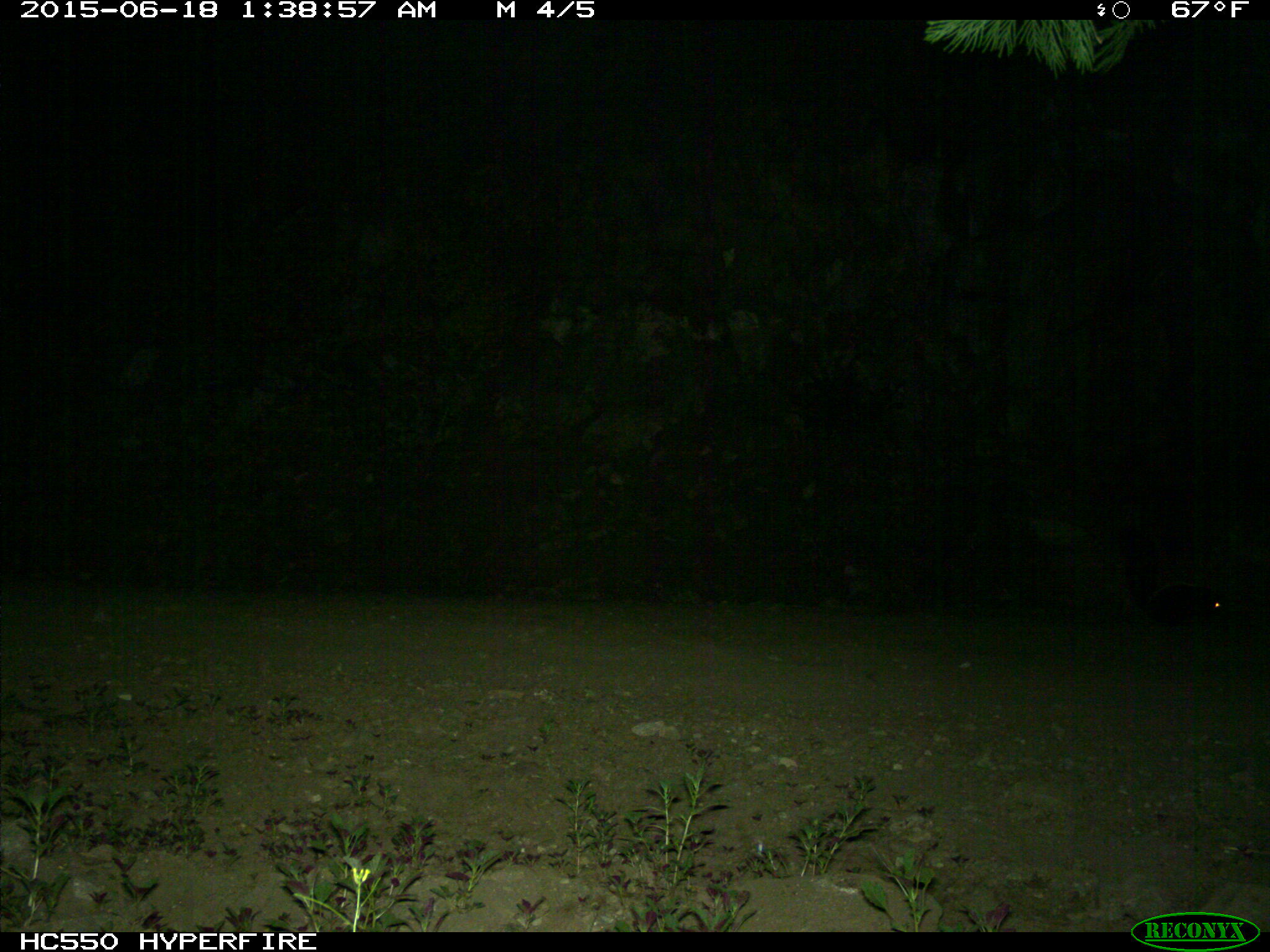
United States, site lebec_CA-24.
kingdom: Animalia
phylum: Chordata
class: Mammalia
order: Carnivora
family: Mephitidae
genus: Mephitis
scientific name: Mephitis mephitis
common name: striped skunk